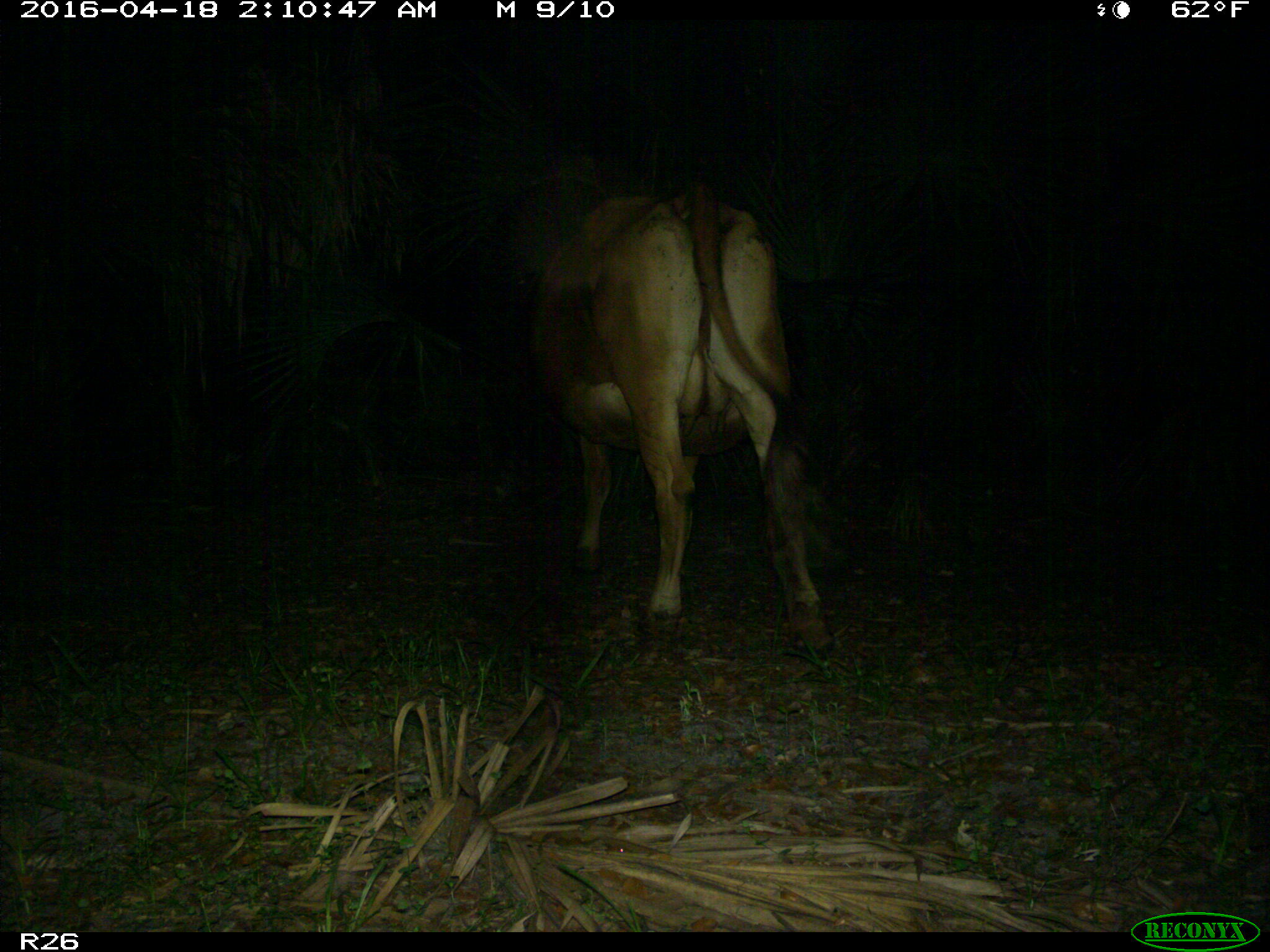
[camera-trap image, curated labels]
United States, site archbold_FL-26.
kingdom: Animalia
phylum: Chordata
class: Mammalia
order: Artiodactyla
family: Bovidae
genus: Bos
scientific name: Bos taurus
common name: domestic cow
Bos taurus (domestic cow).